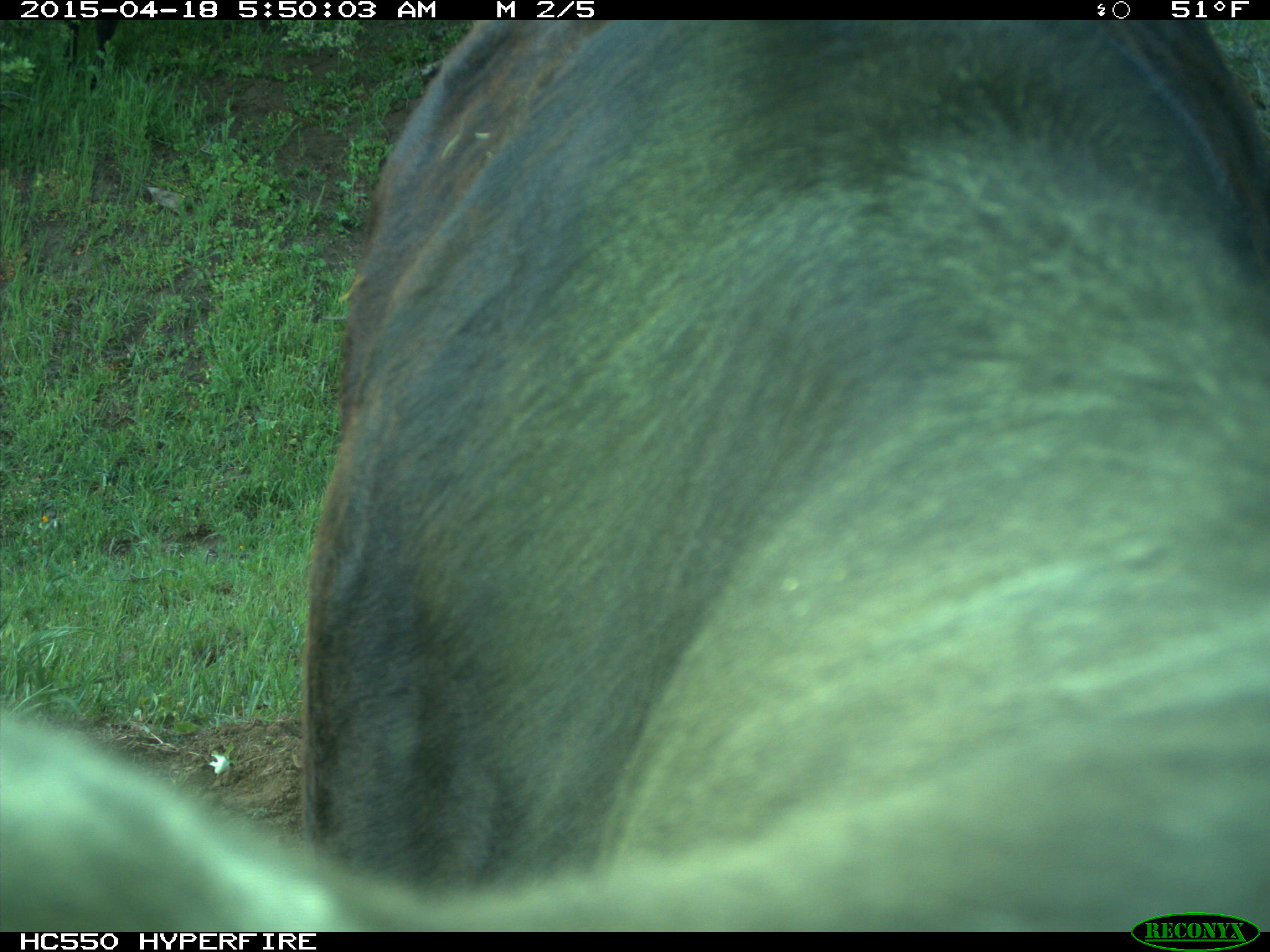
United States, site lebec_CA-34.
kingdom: Animalia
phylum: Chordata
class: Mammalia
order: Artiodactyla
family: Bovidae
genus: Bos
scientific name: Bos taurus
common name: domestic cow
Bos taurus (domestic cow).